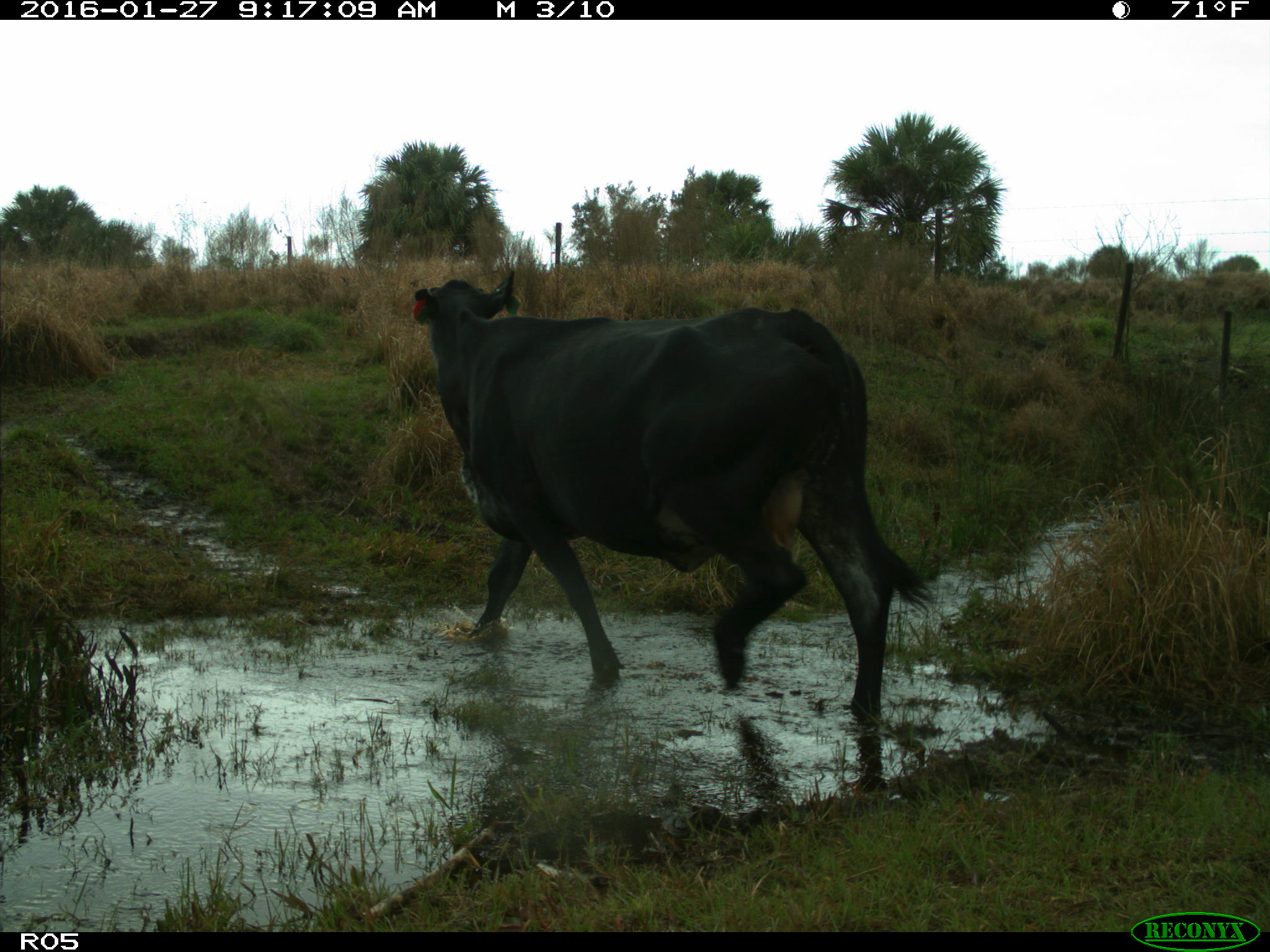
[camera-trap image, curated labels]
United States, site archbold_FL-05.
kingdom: Animalia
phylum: Chordata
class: Mammalia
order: Artiodactyla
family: Bovidae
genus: Bos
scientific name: Bos taurus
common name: domestic cow